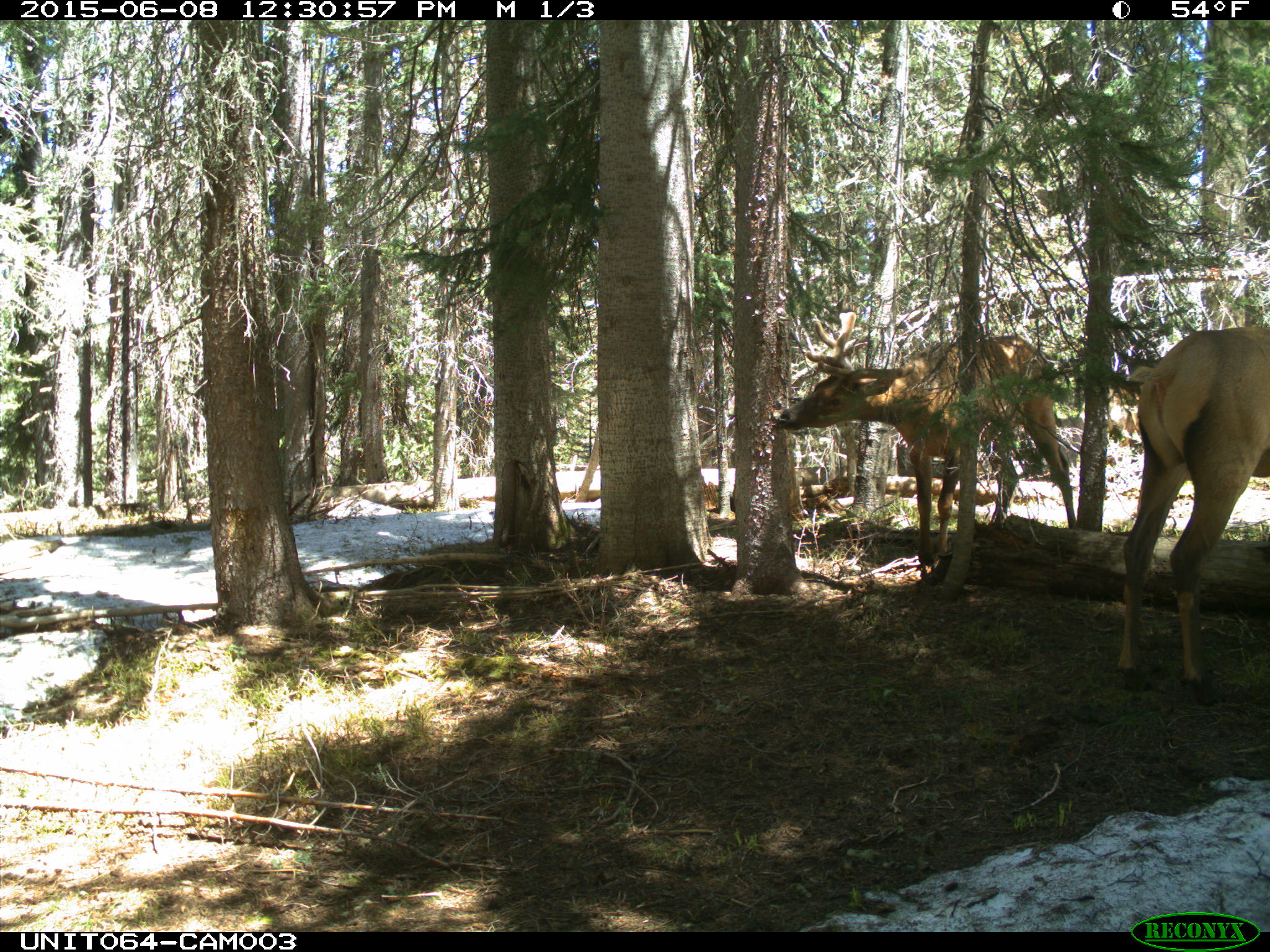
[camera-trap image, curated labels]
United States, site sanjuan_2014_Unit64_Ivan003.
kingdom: Animalia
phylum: Chordata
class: Mammalia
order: Artiodactyla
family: Cervidae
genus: Cervus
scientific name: Cervus elaphus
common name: red deer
Cervus elaphus (red deer).